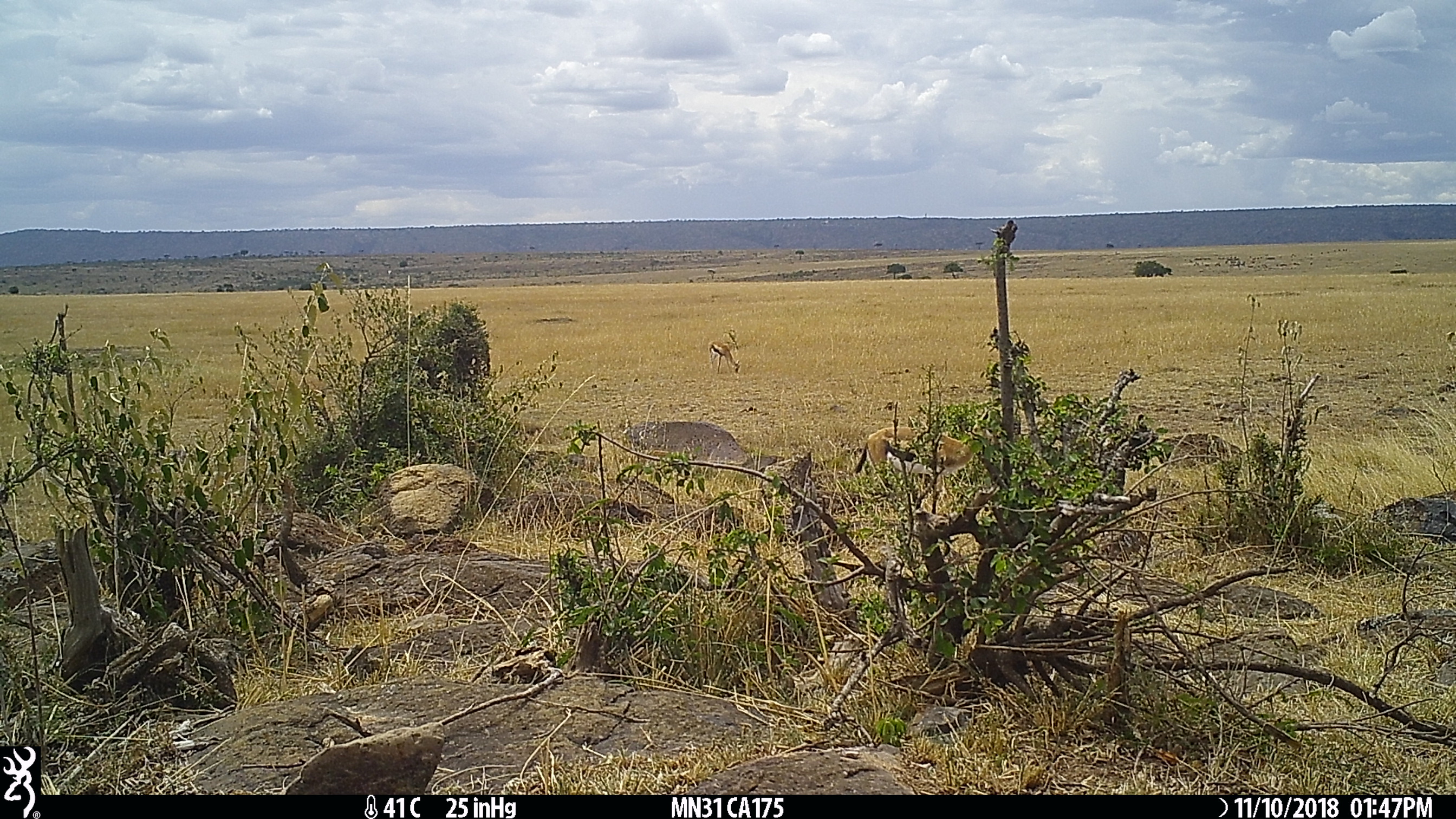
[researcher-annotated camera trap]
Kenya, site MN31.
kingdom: Animalia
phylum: Chordata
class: Mammalia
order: Artiodactyla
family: Bovidae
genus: Eudorcas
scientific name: Eudorcas thomsonii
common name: thomon's gazelle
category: gazelle thomsons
Gazelle thomsons (thomon's gazelle) (Eudorcas thomsonii).